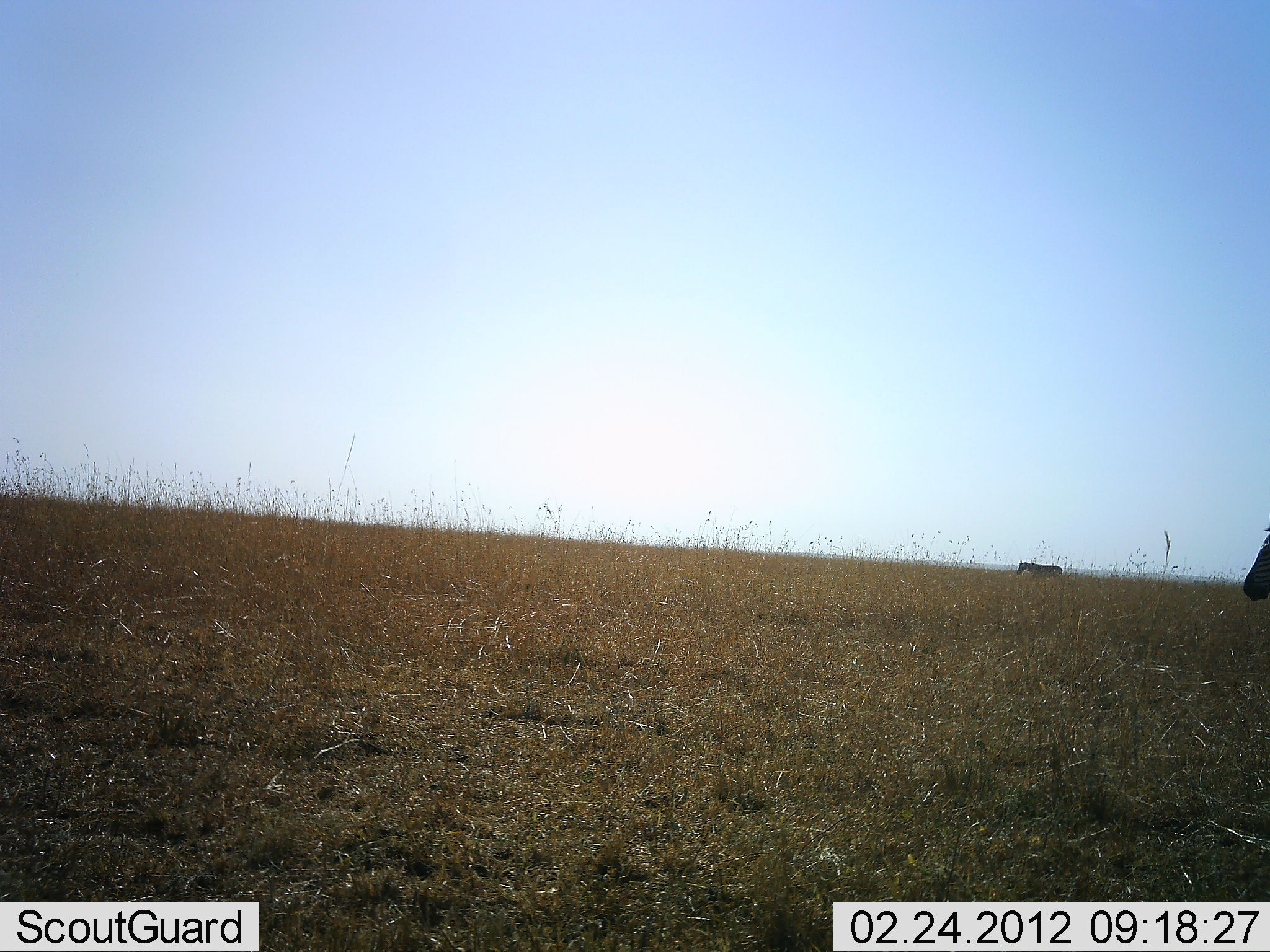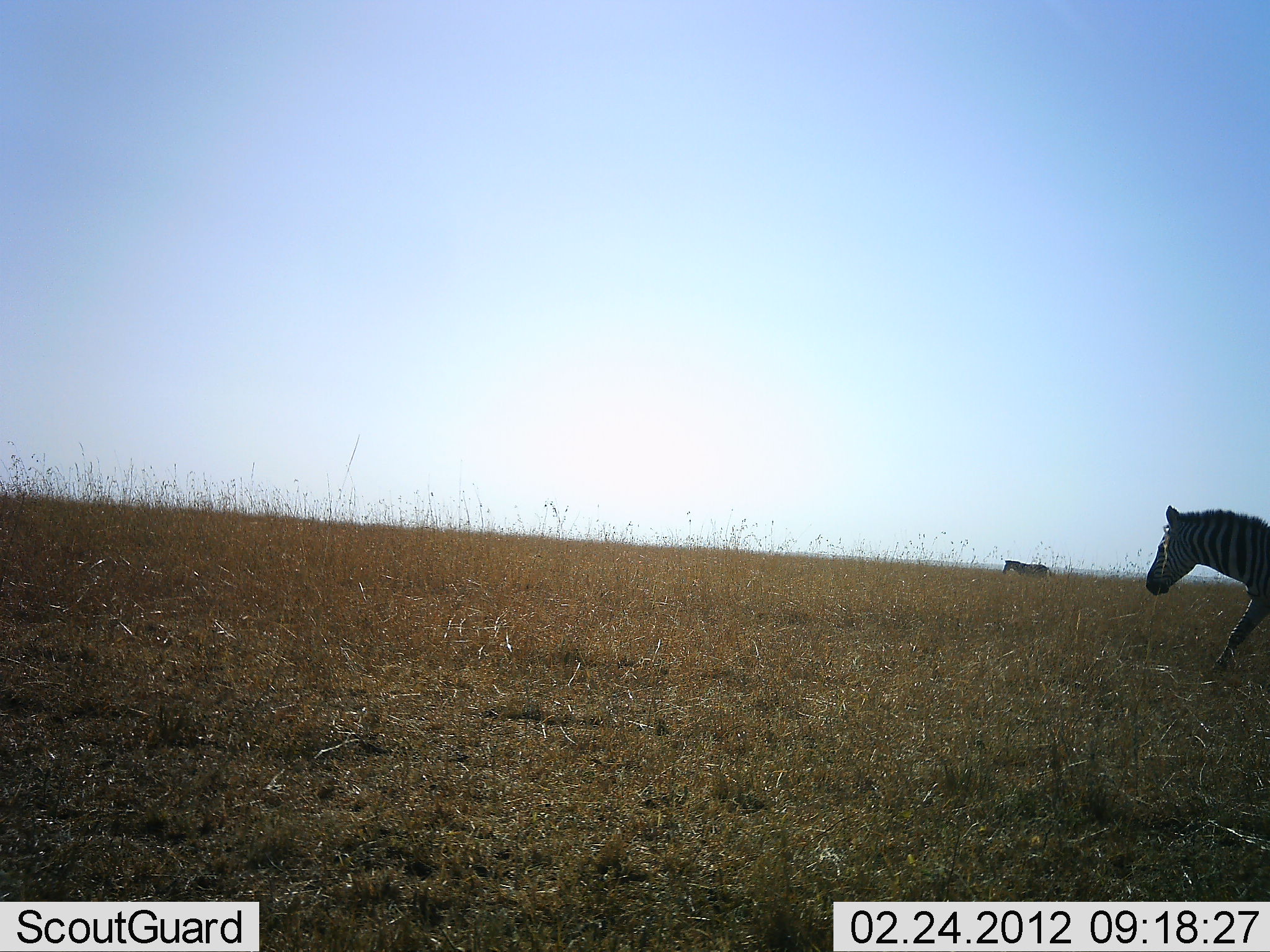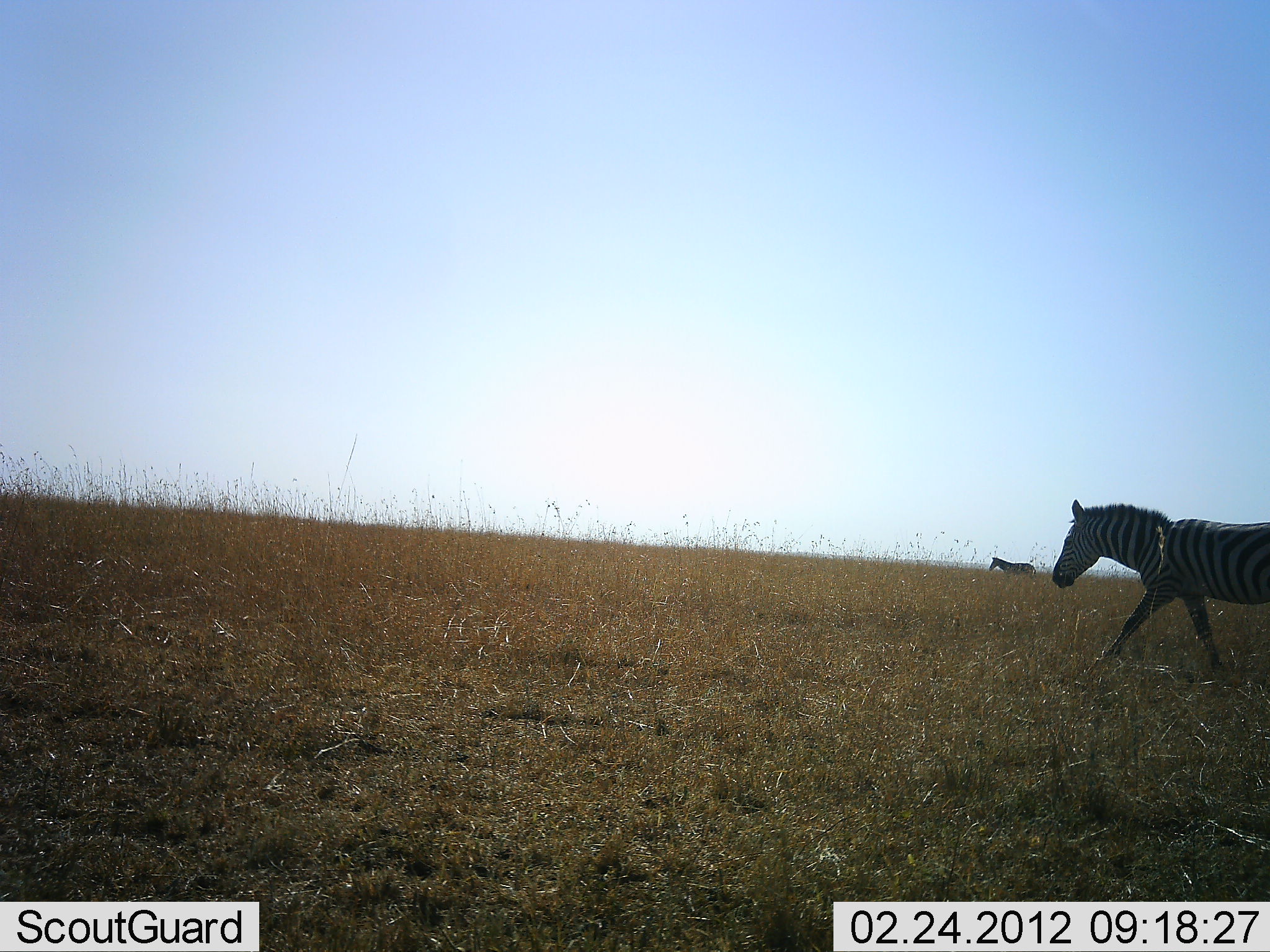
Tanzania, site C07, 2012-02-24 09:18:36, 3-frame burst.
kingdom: Animalia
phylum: Chordata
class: Mammalia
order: Perissodactyla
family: Equidae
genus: Equus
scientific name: Equus quagga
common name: plains zebra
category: zebra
Zebra (plains zebra) (Equus quagga), count 2. Behavior (volunteer vote fractions): standing 4%, resting 0%, moving 100%, interacting 0%. Young present (vote fraction): 0%. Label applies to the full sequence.